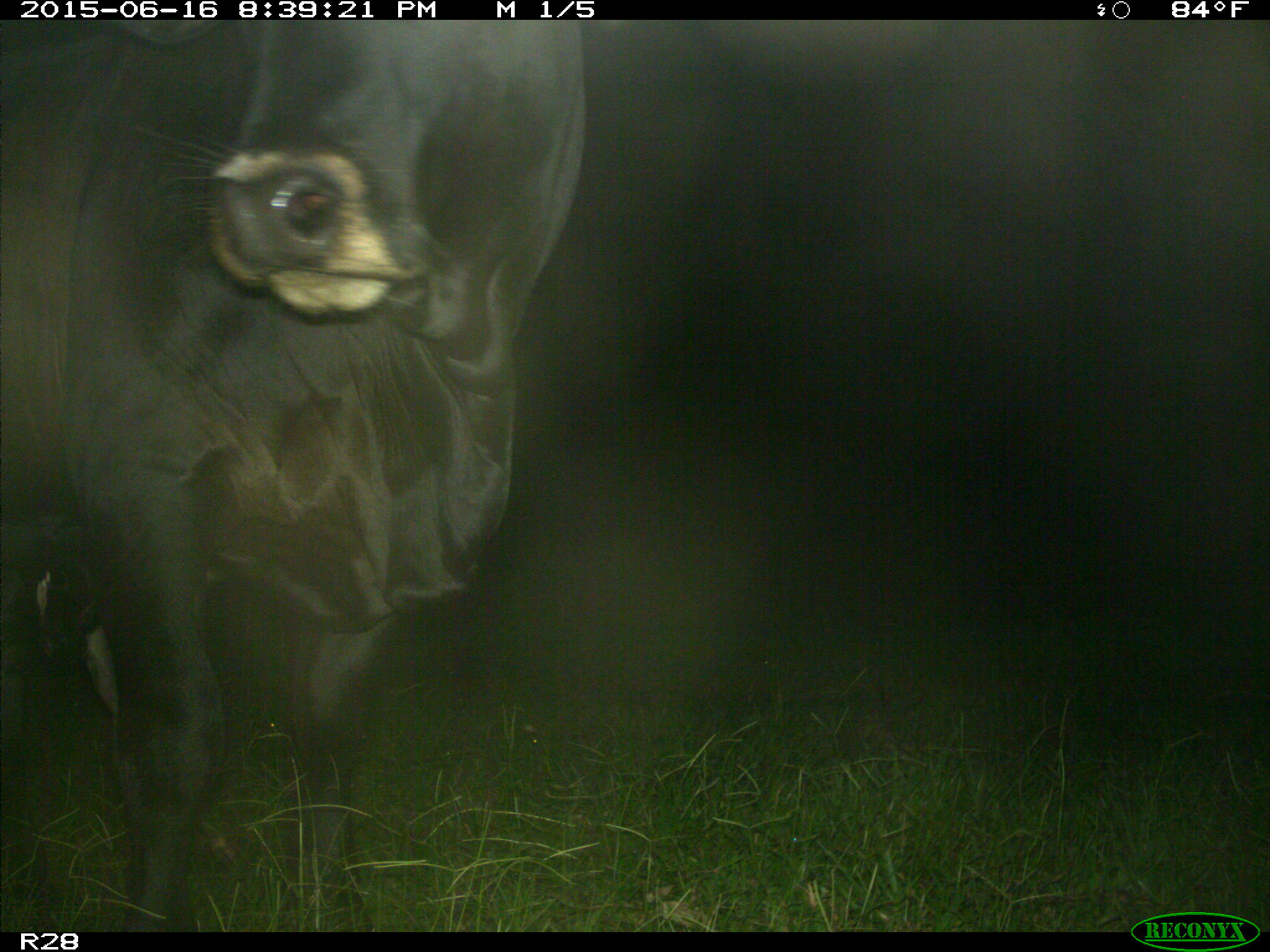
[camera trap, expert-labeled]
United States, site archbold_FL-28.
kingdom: Animalia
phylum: Chordata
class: Mammalia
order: Artiodactyla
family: Bovidae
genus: Bos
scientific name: Bos taurus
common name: domestic cow